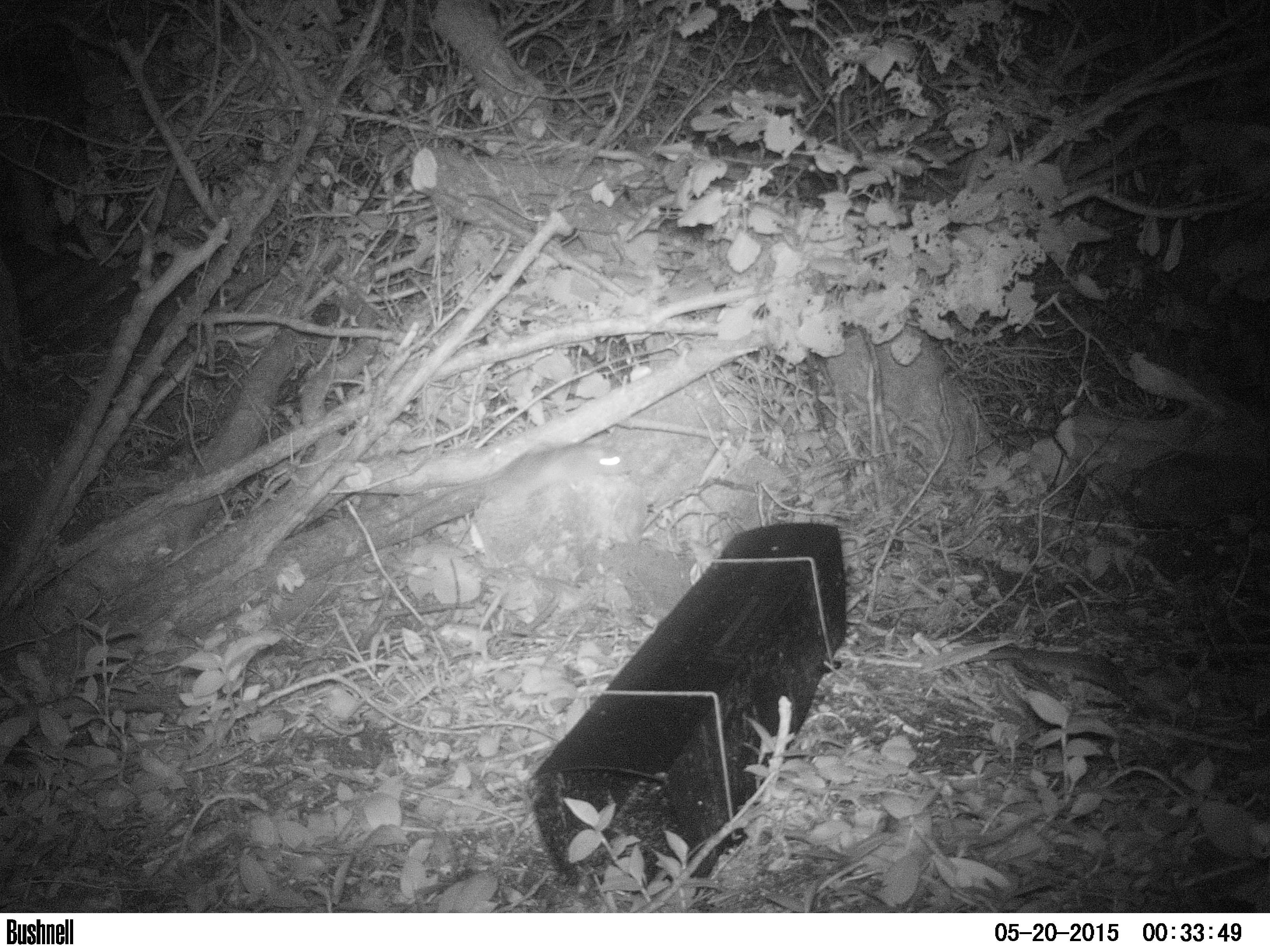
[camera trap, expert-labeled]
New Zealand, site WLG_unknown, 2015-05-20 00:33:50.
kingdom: Animalia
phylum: Chordata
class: Mammalia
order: Rodentia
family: Muridae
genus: Rattus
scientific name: Rattus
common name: rat